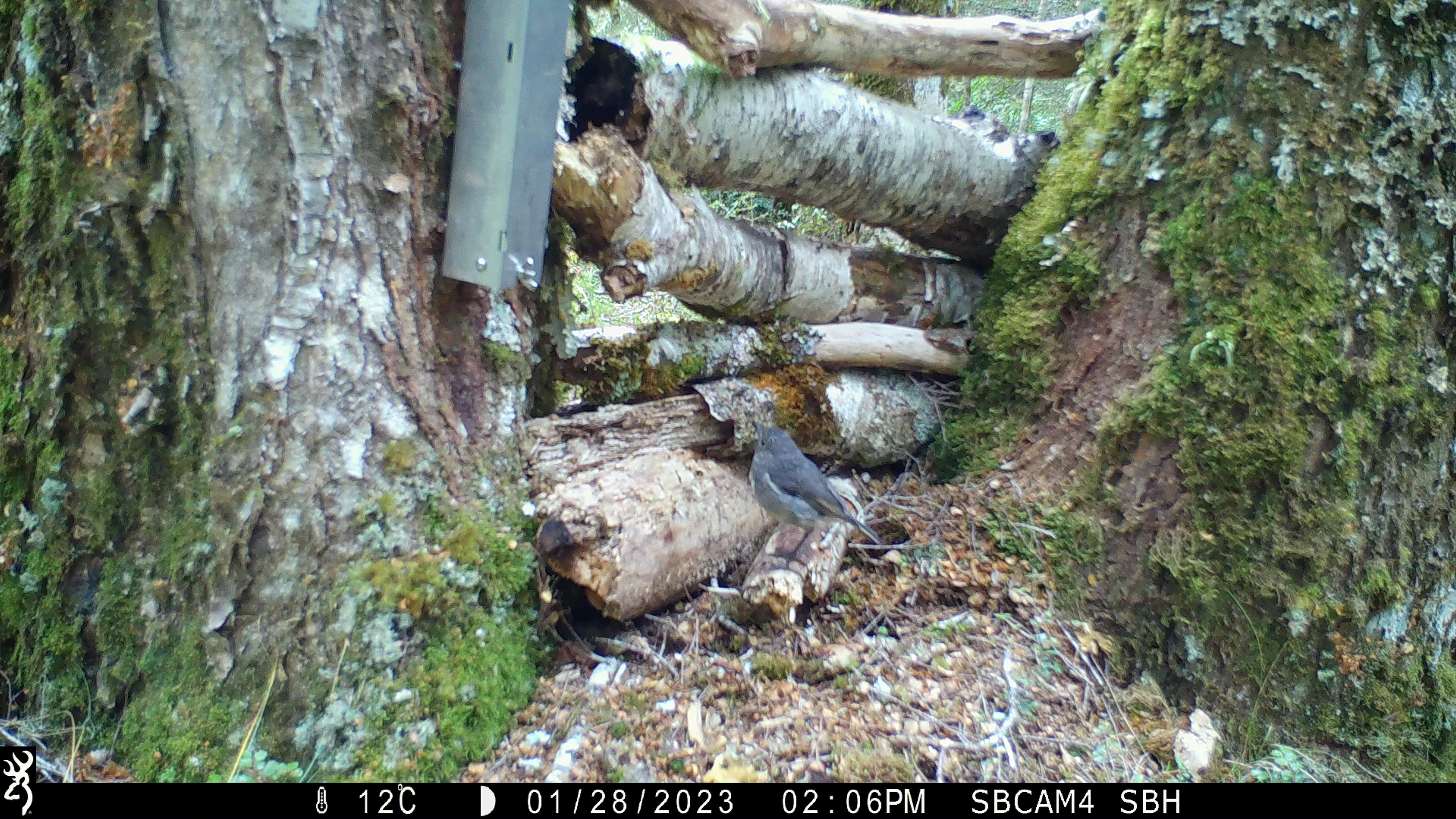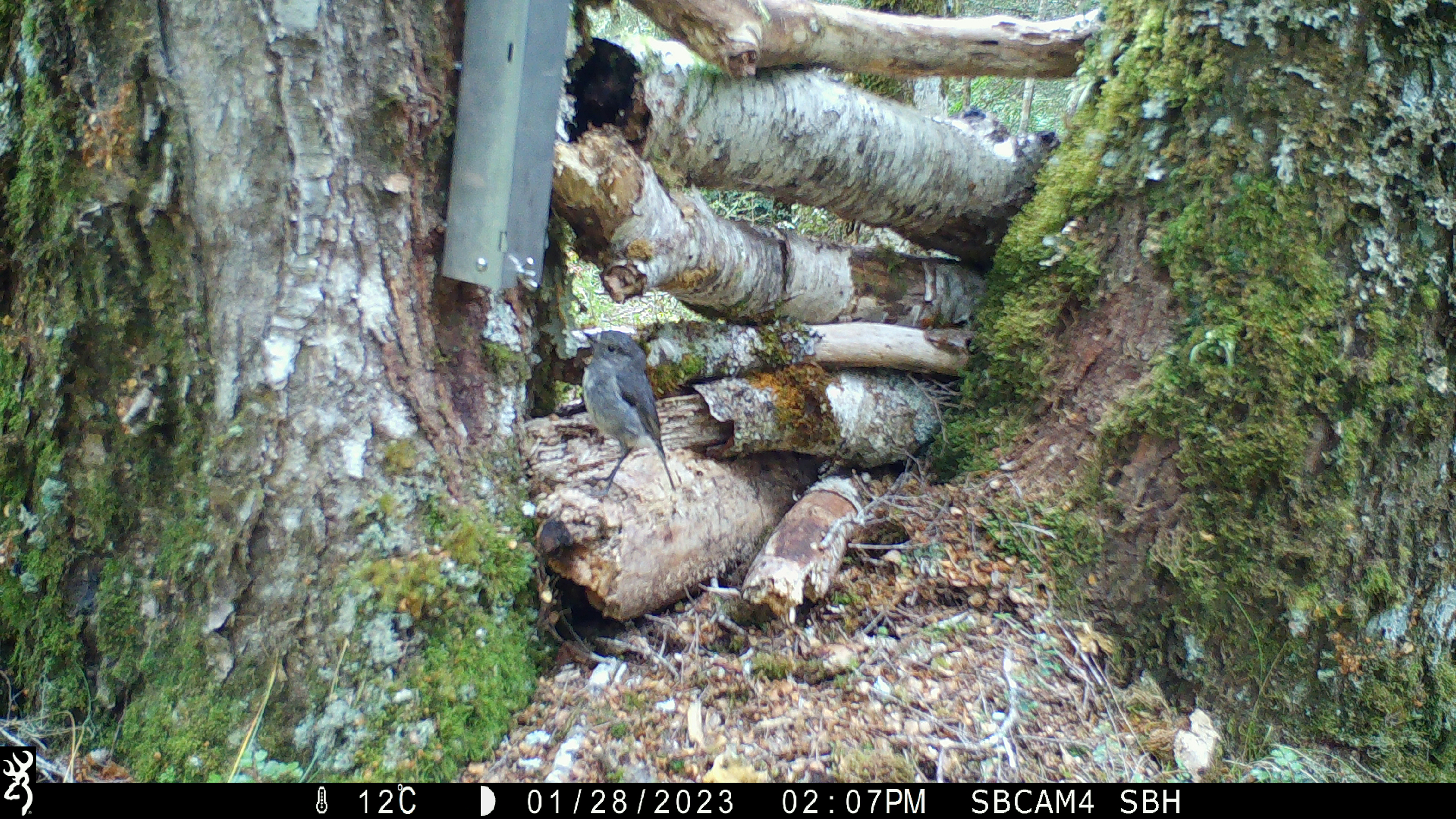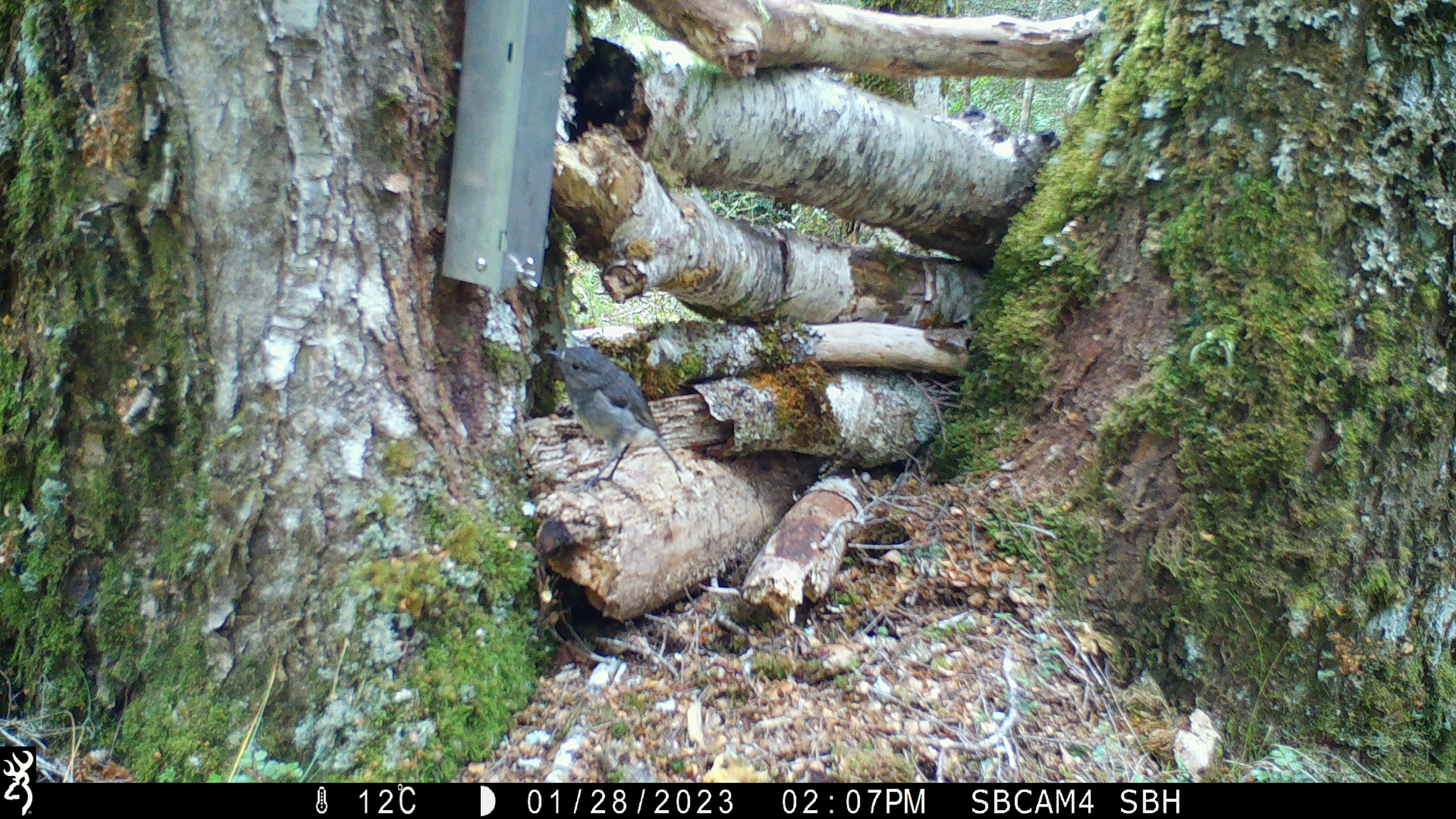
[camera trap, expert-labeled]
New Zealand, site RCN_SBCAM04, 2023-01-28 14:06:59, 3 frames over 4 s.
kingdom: Animalia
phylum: Chordata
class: Aves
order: Passeriformes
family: Petroicidae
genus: Petroica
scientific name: Petroica australis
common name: new zealand robin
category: robin